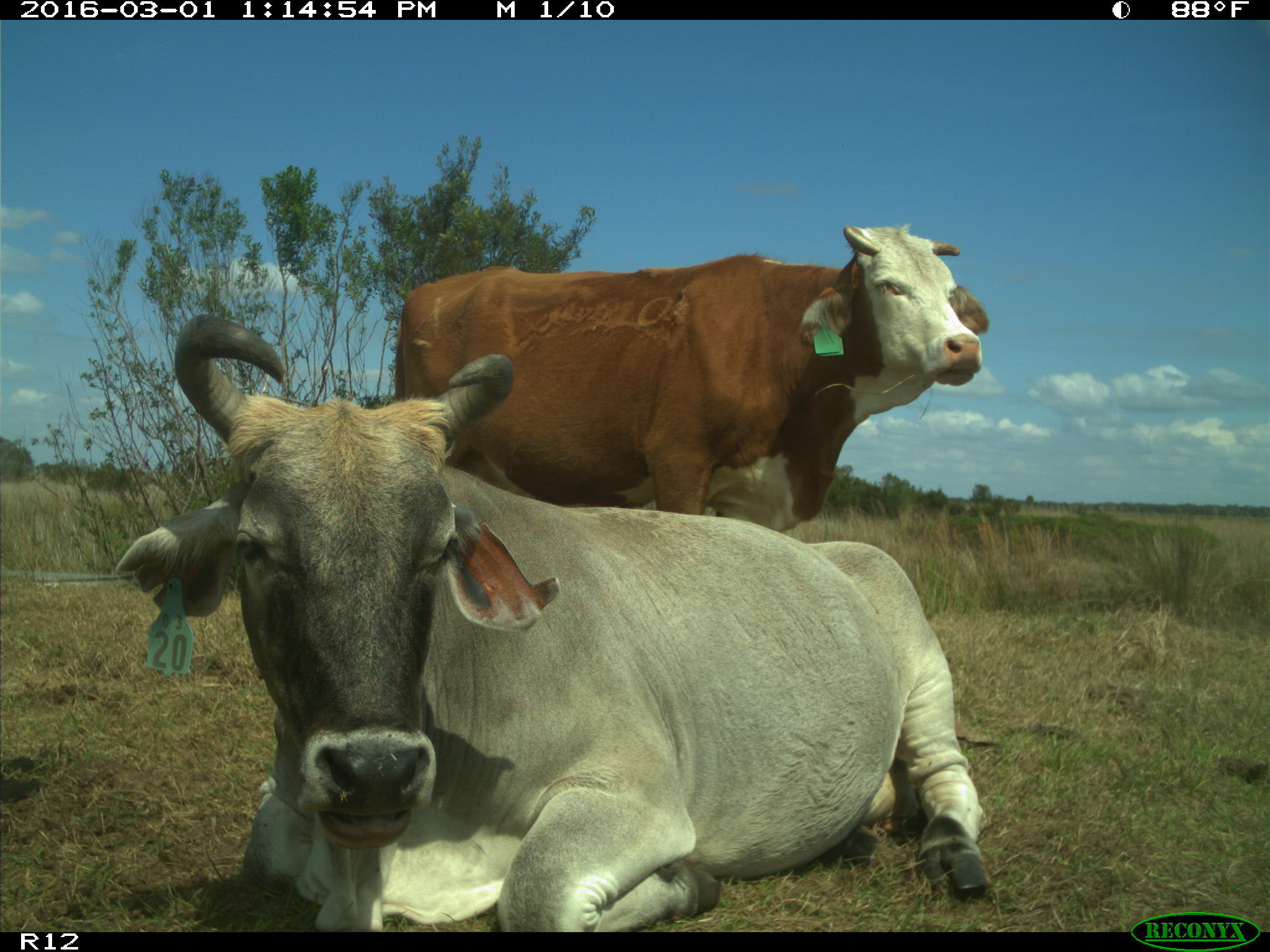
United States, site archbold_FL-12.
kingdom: Animalia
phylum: Chordata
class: Mammalia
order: Artiodactyla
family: Bovidae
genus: Bos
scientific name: Bos taurus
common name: domestic cow